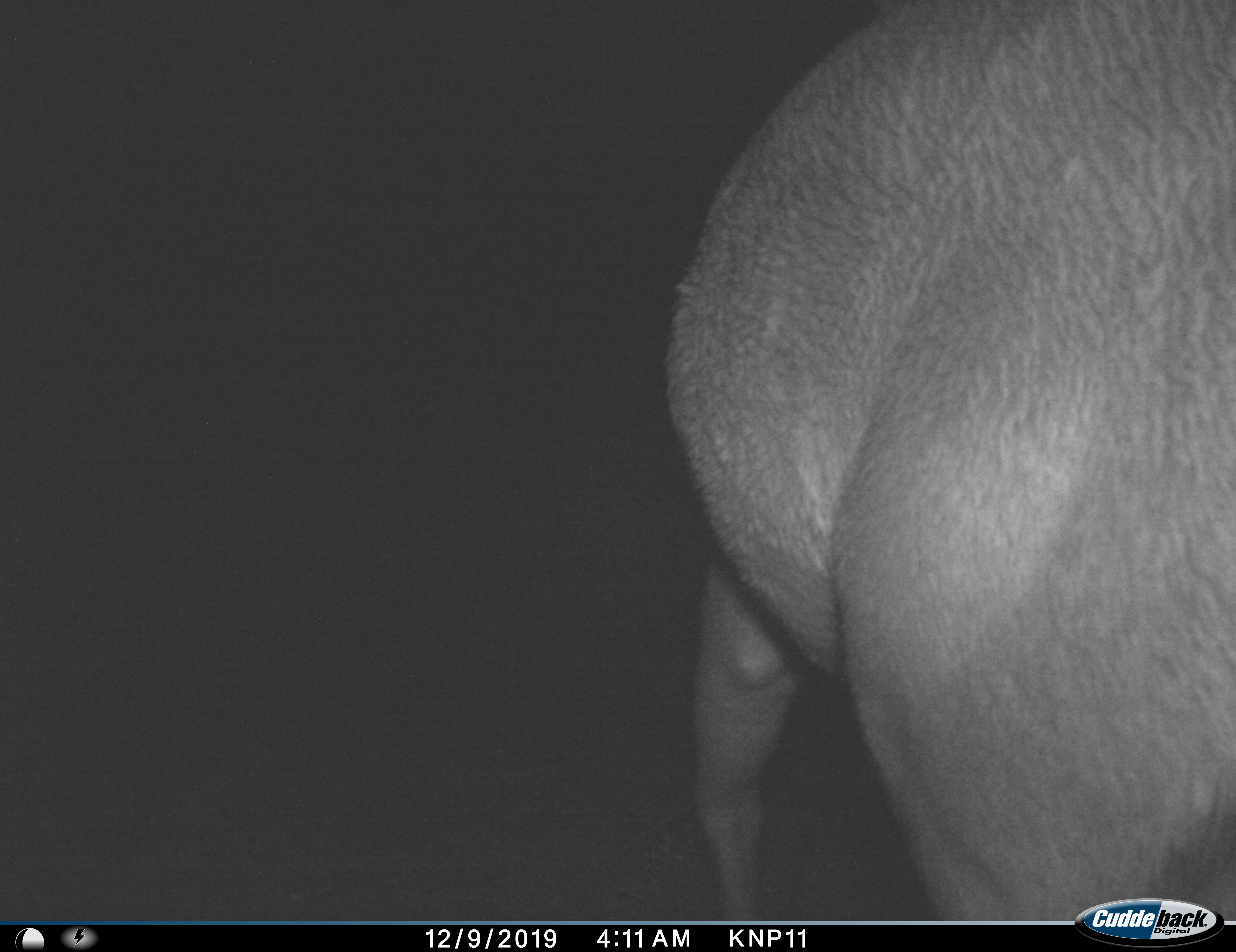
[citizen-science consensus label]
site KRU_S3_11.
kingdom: Animalia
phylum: Chordata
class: Mammalia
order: Artiodactyla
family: Bovidae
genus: Syncerus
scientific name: Syncerus caffer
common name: african buffalo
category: buffalo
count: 1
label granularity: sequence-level